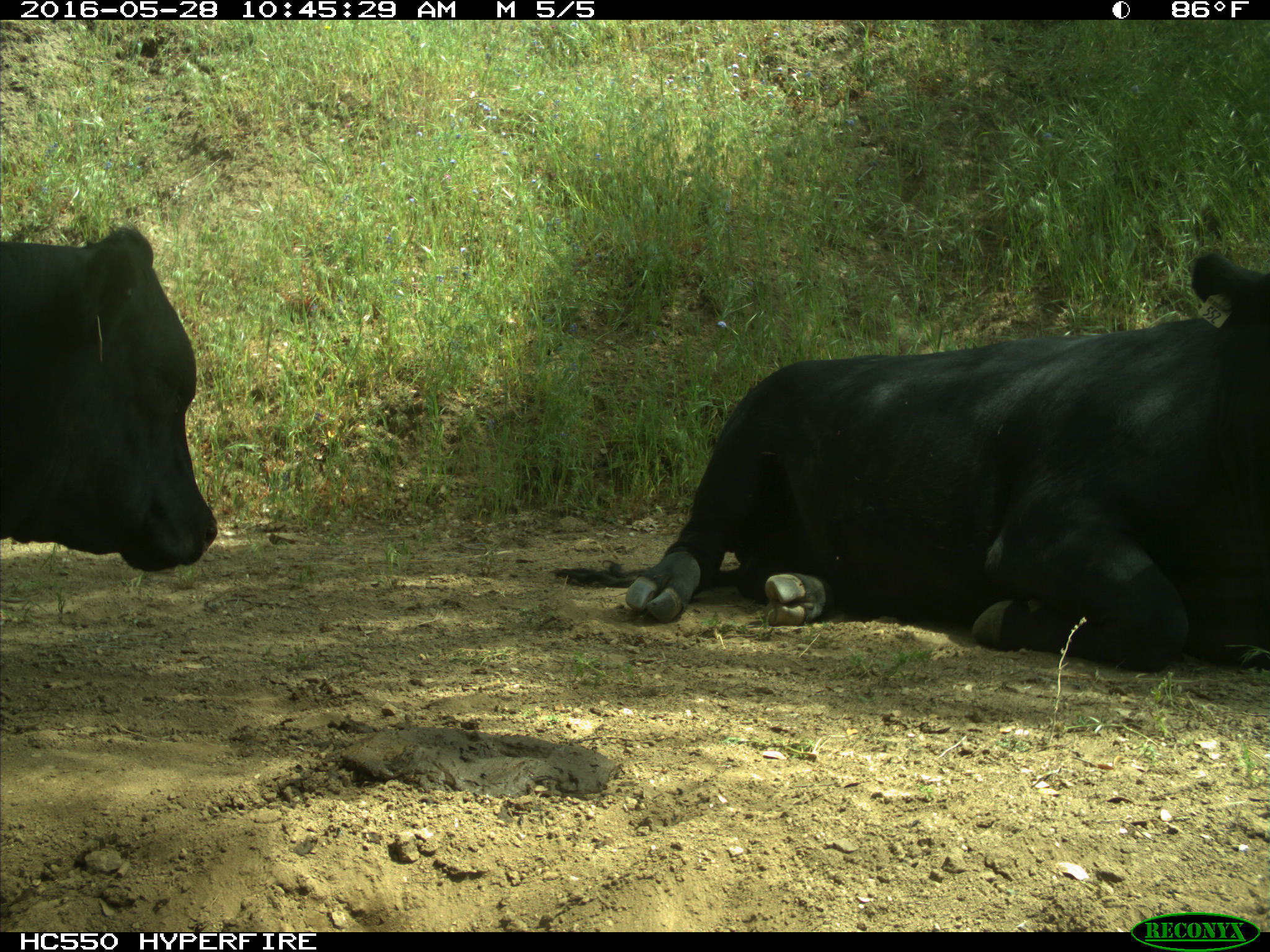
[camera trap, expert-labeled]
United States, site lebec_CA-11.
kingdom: Animalia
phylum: Chordata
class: Mammalia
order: Artiodactyla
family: Bovidae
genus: Bos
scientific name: Bos taurus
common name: domestic cow